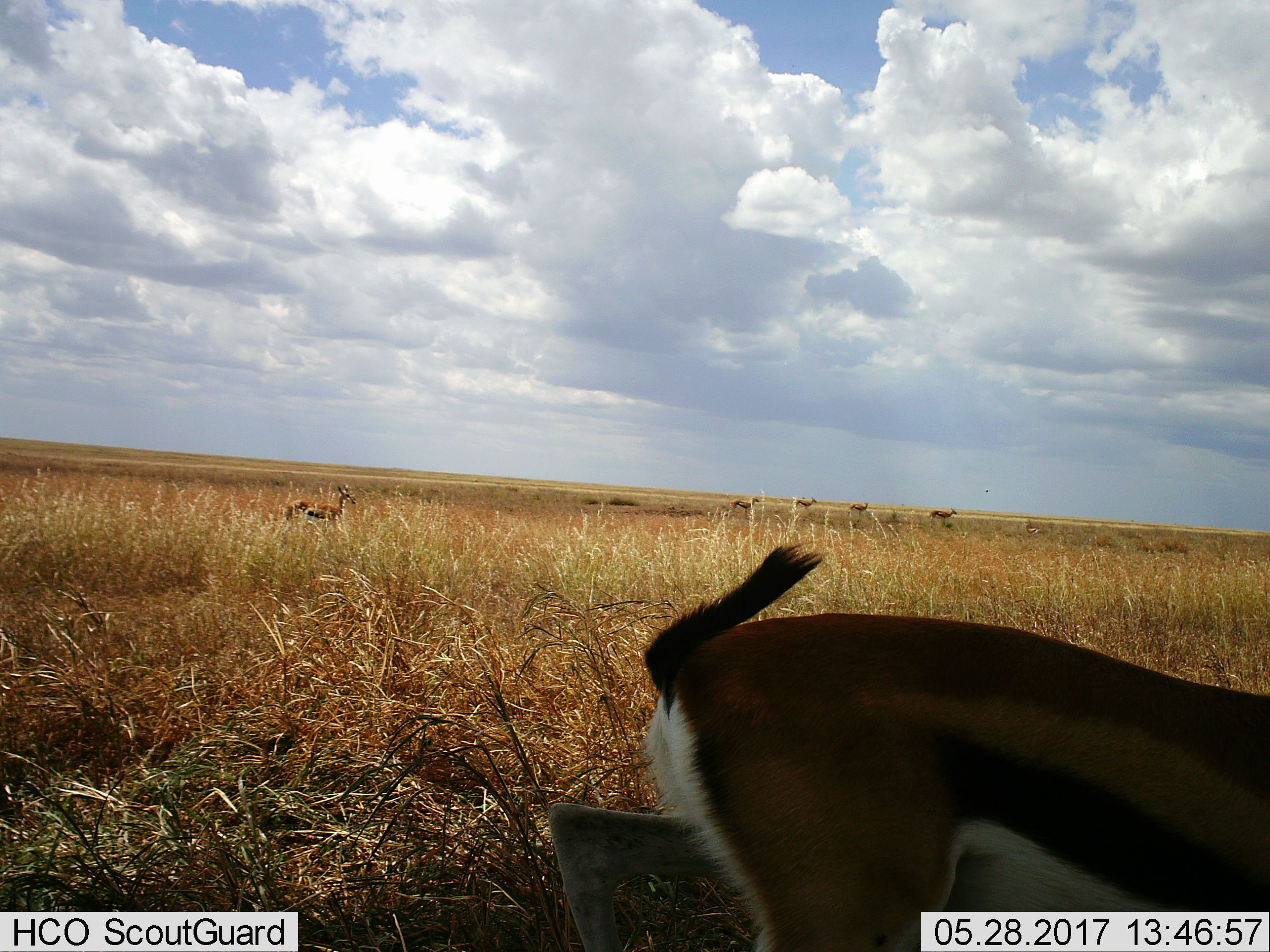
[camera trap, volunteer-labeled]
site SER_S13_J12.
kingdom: Animalia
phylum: Chordata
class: Mammalia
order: Artiodactyla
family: Bovidae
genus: Eudorcas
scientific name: Eudorcas thomsonii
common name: thomson's gazelle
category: gazellethomsons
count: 7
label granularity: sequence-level